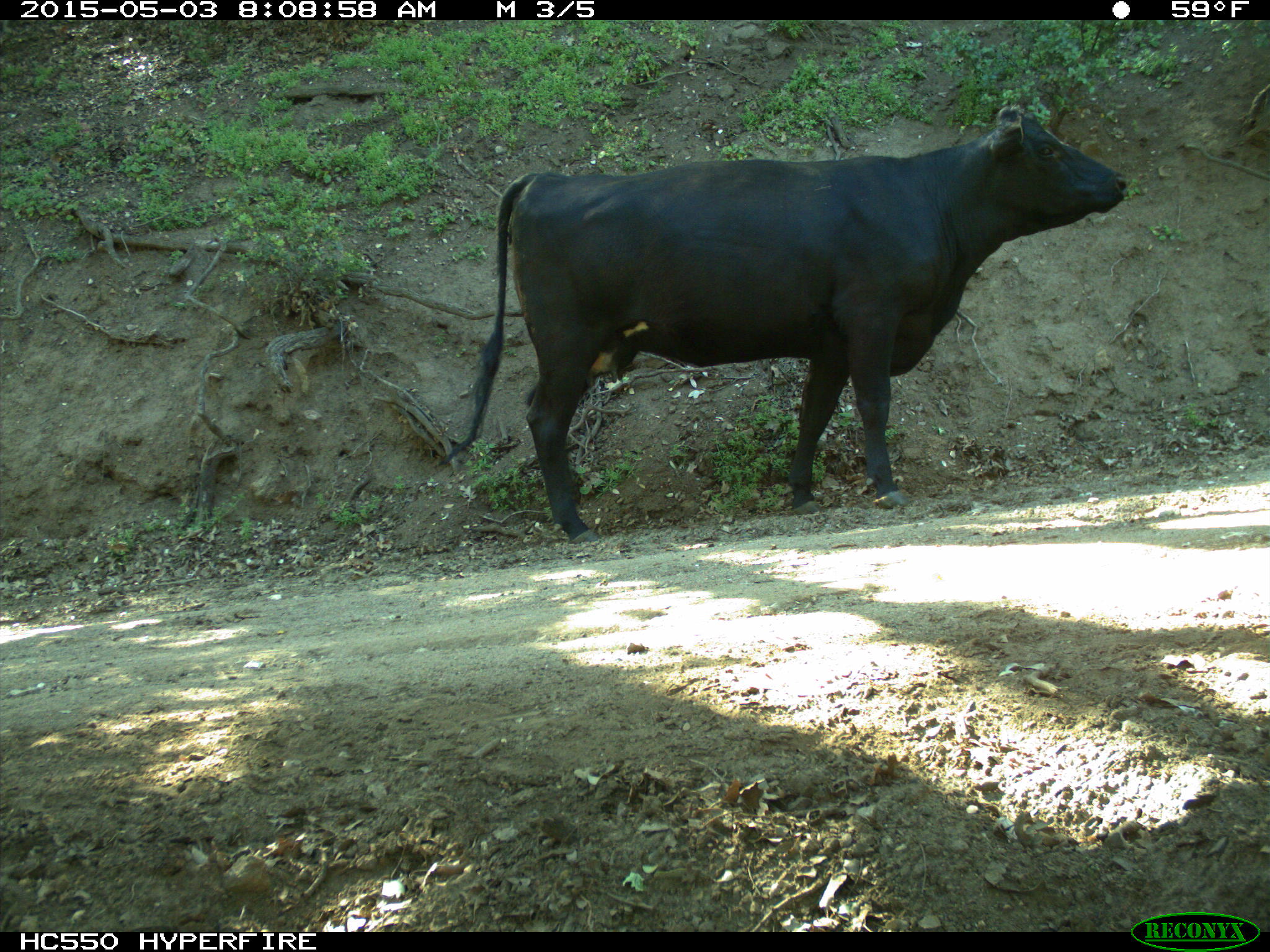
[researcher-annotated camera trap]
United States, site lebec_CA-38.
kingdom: Animalia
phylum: Chordata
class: Mammalia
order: Artiodactyla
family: Bovidae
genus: Bos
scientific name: Bos taurus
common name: domestic cow